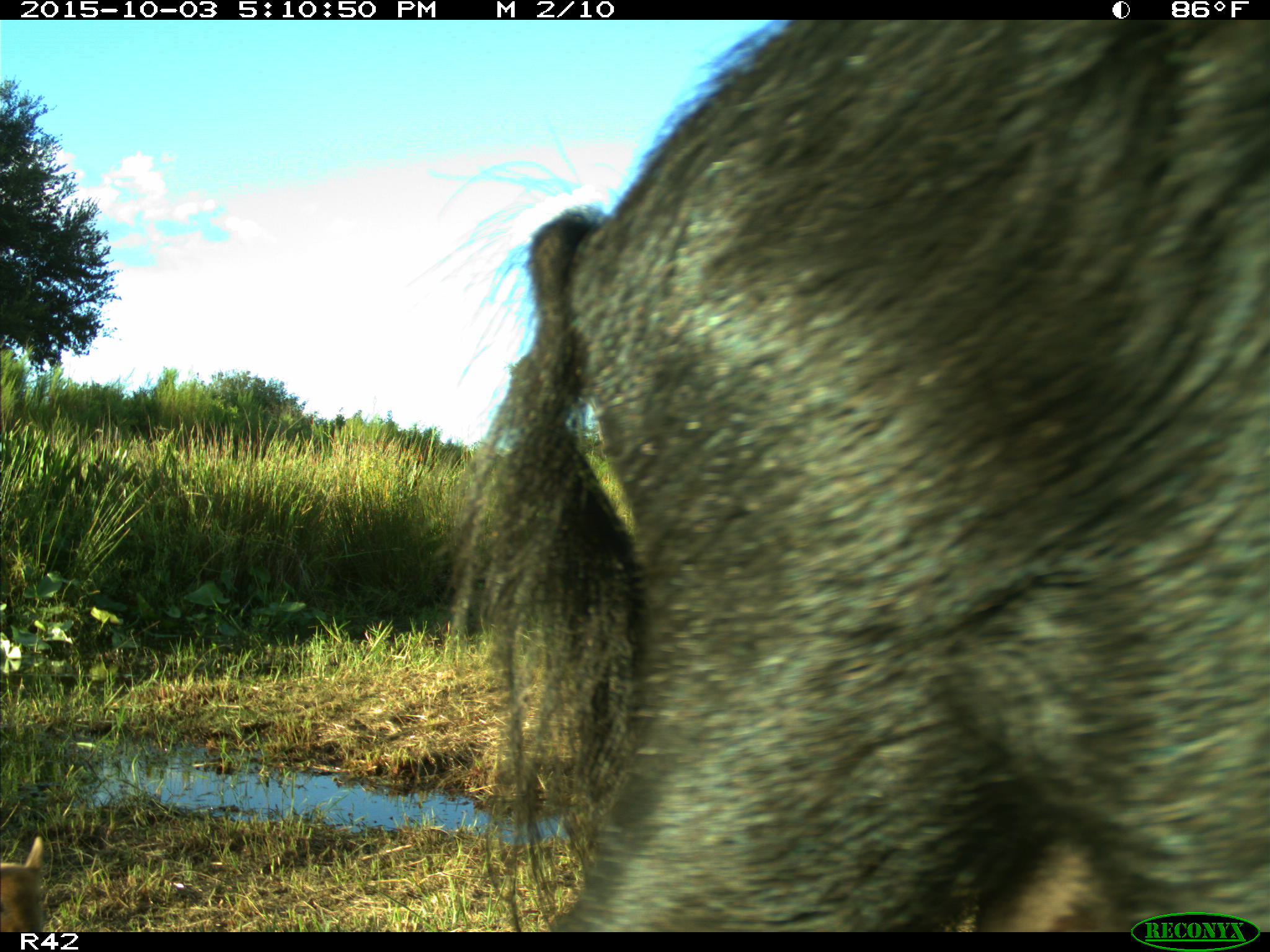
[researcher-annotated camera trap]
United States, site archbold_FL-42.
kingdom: Animalia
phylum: Chordata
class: Mammalia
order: Artiodactyla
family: Suidae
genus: Sus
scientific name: Sus scrofa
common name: wild boar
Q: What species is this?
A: Sus scrofa (wild boar).